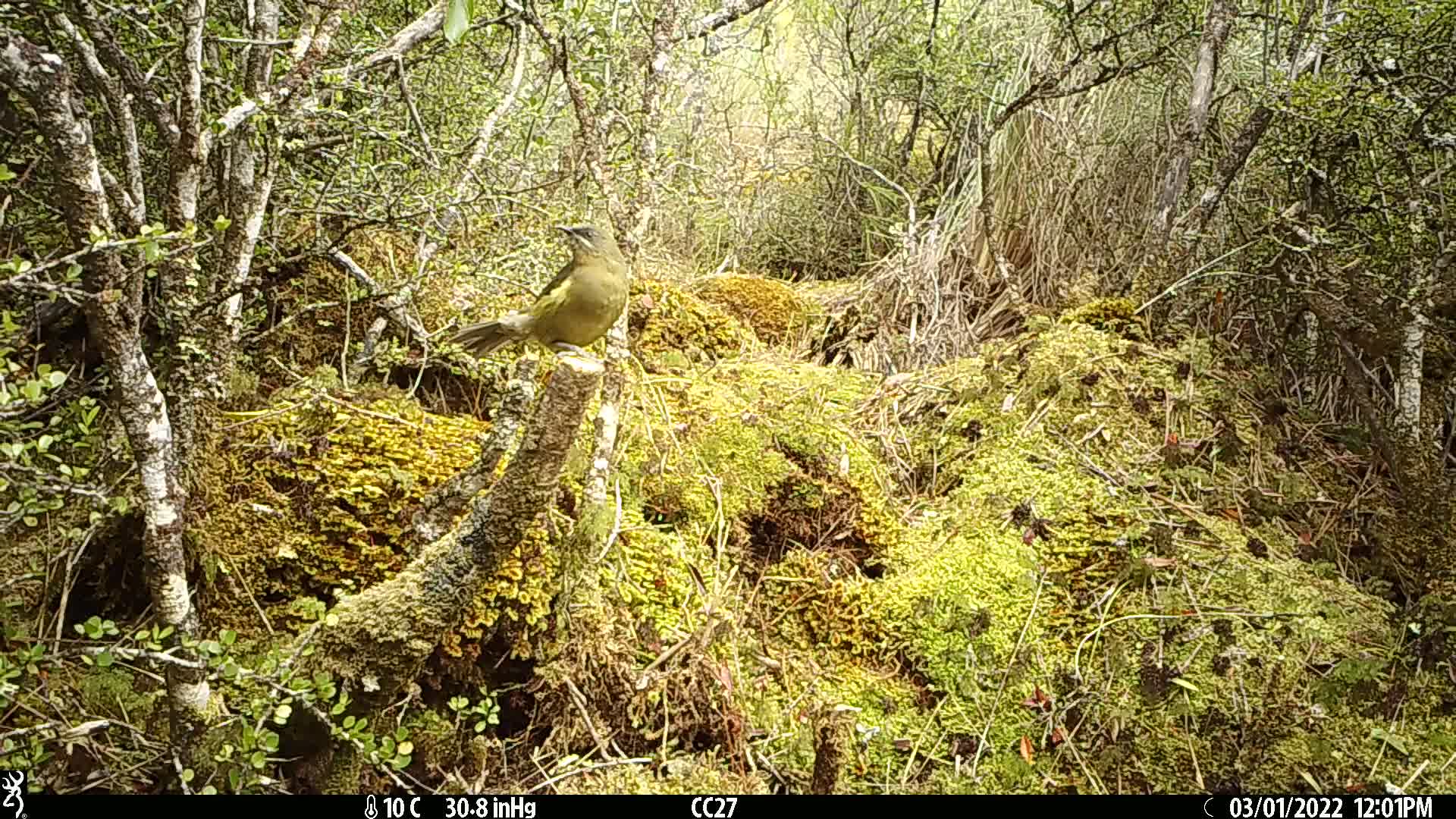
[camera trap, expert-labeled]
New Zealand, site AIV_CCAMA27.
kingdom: Animalia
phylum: Chordata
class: Aves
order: Passeriformes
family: Meliphagidae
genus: Anthornis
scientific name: Anthornis melanura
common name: new zealand bellbird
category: bellbird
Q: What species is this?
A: Bellbird (new zealand bellbird) (Anthornis melanura).